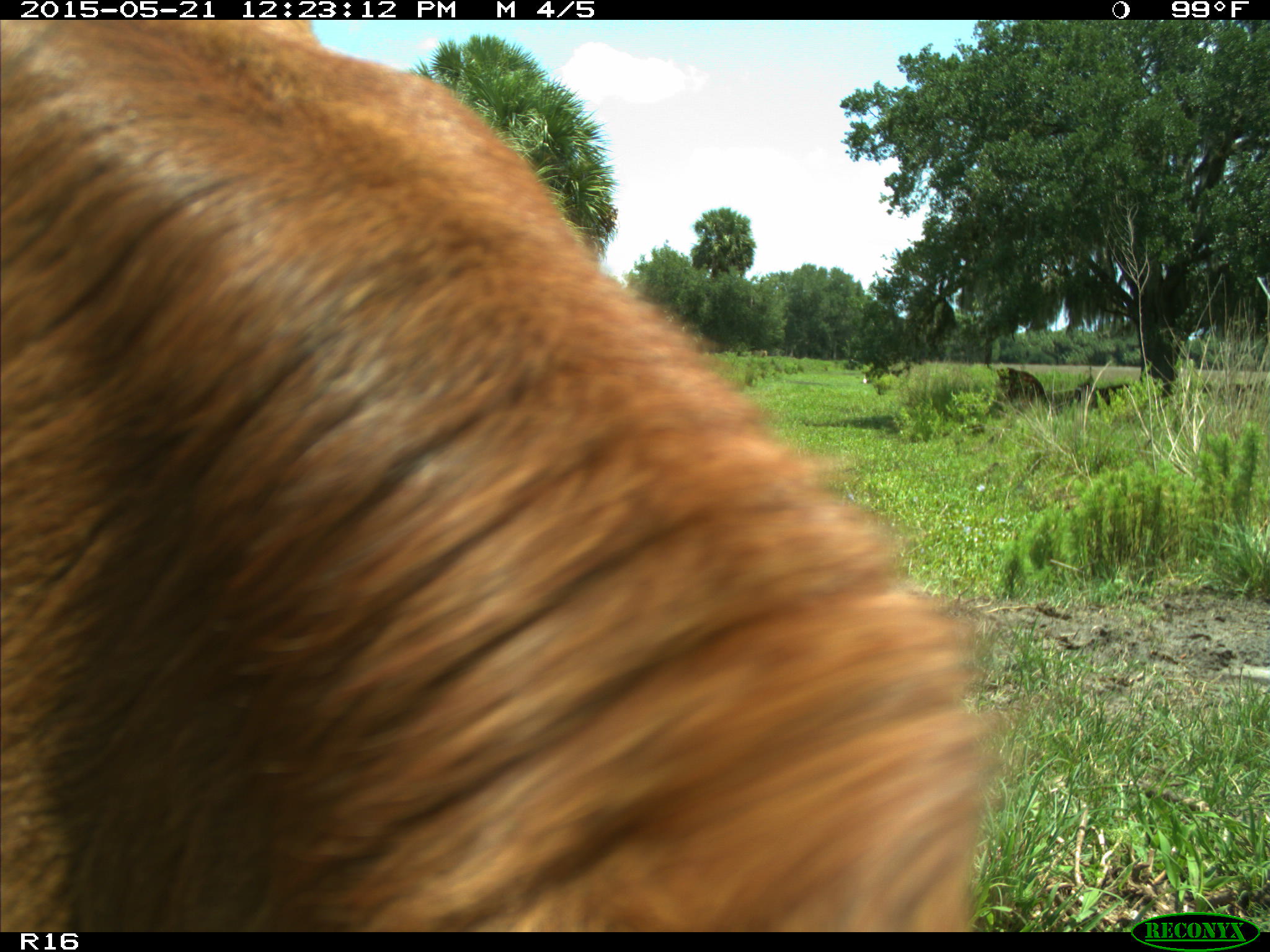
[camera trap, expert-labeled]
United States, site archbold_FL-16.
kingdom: Animalia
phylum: Chordata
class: Mammalia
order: Artiodactyla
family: Bovidae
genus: Bos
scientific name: Bos taurus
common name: domestic cow